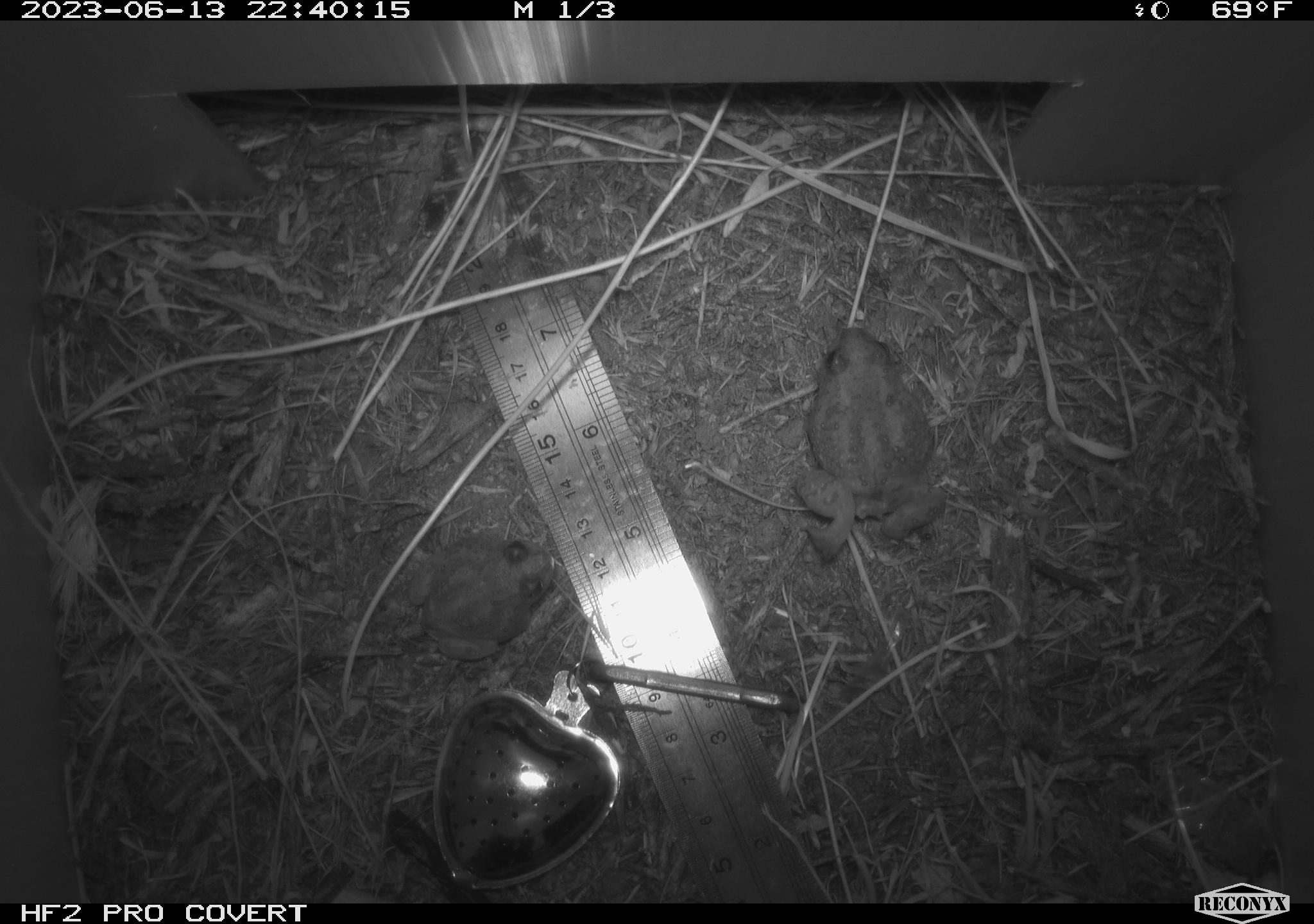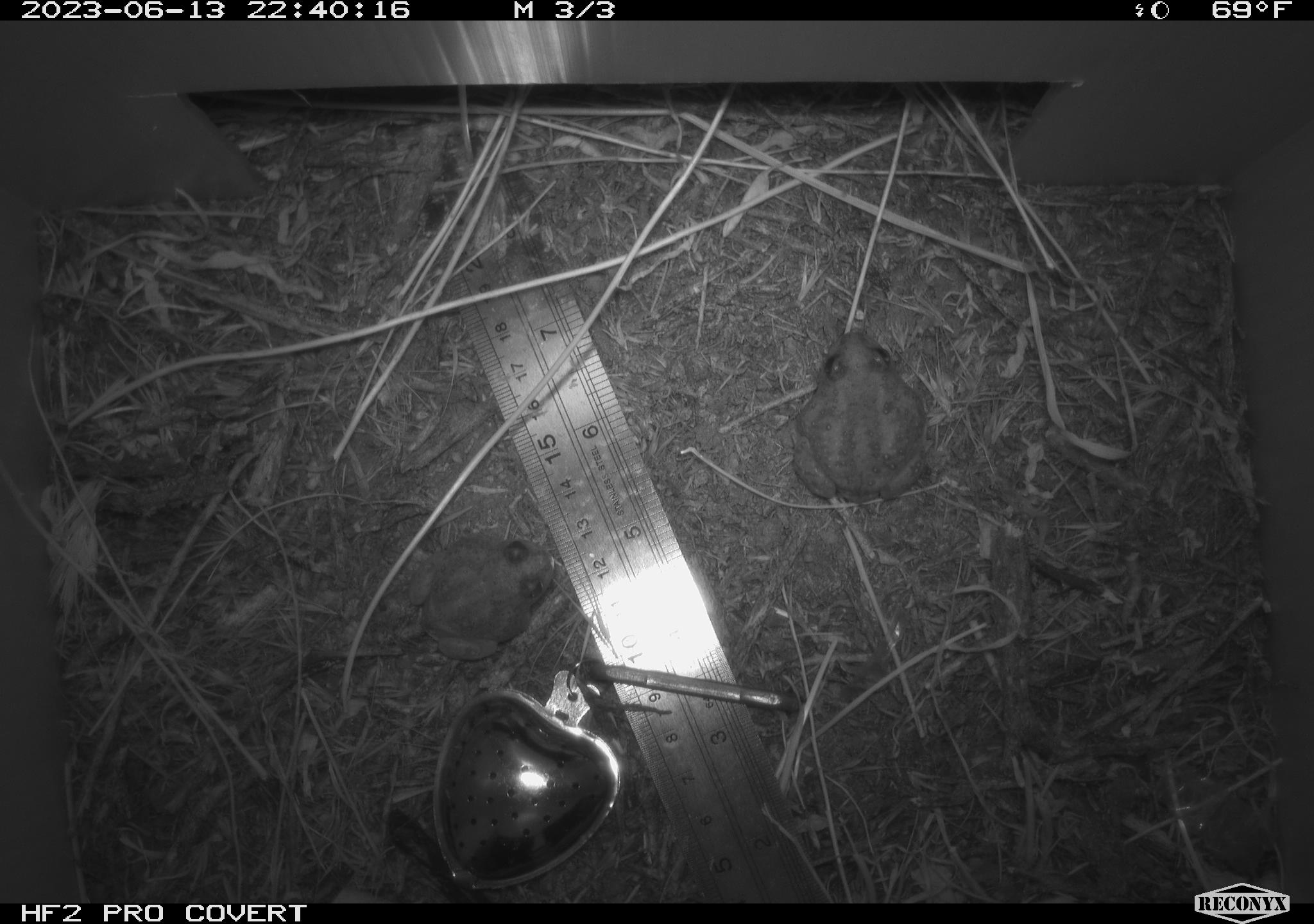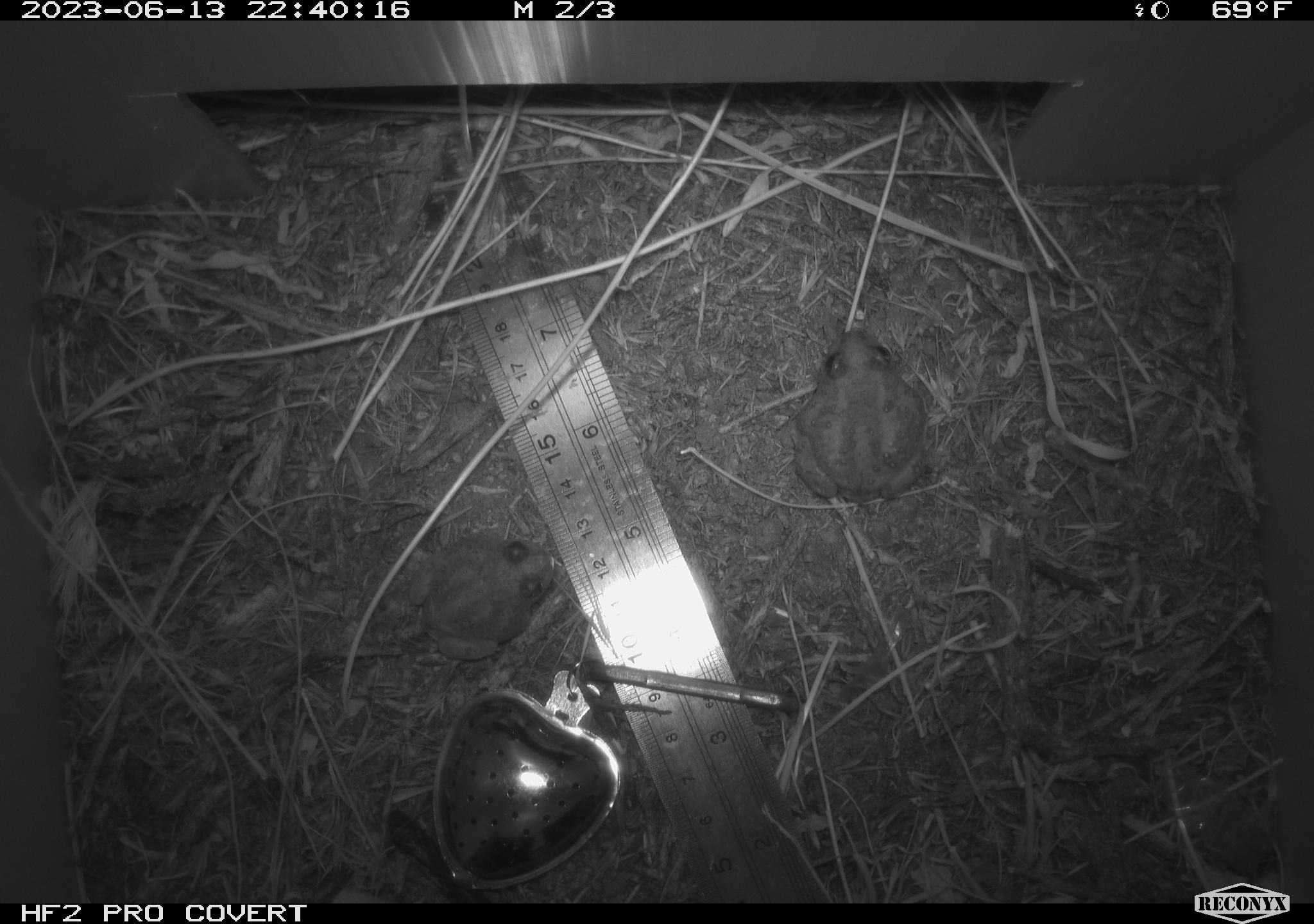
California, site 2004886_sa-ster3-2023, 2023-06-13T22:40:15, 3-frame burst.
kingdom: Animalia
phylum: Chordata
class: Amphibia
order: Anura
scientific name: Anura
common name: frogs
Frogs (Anura).